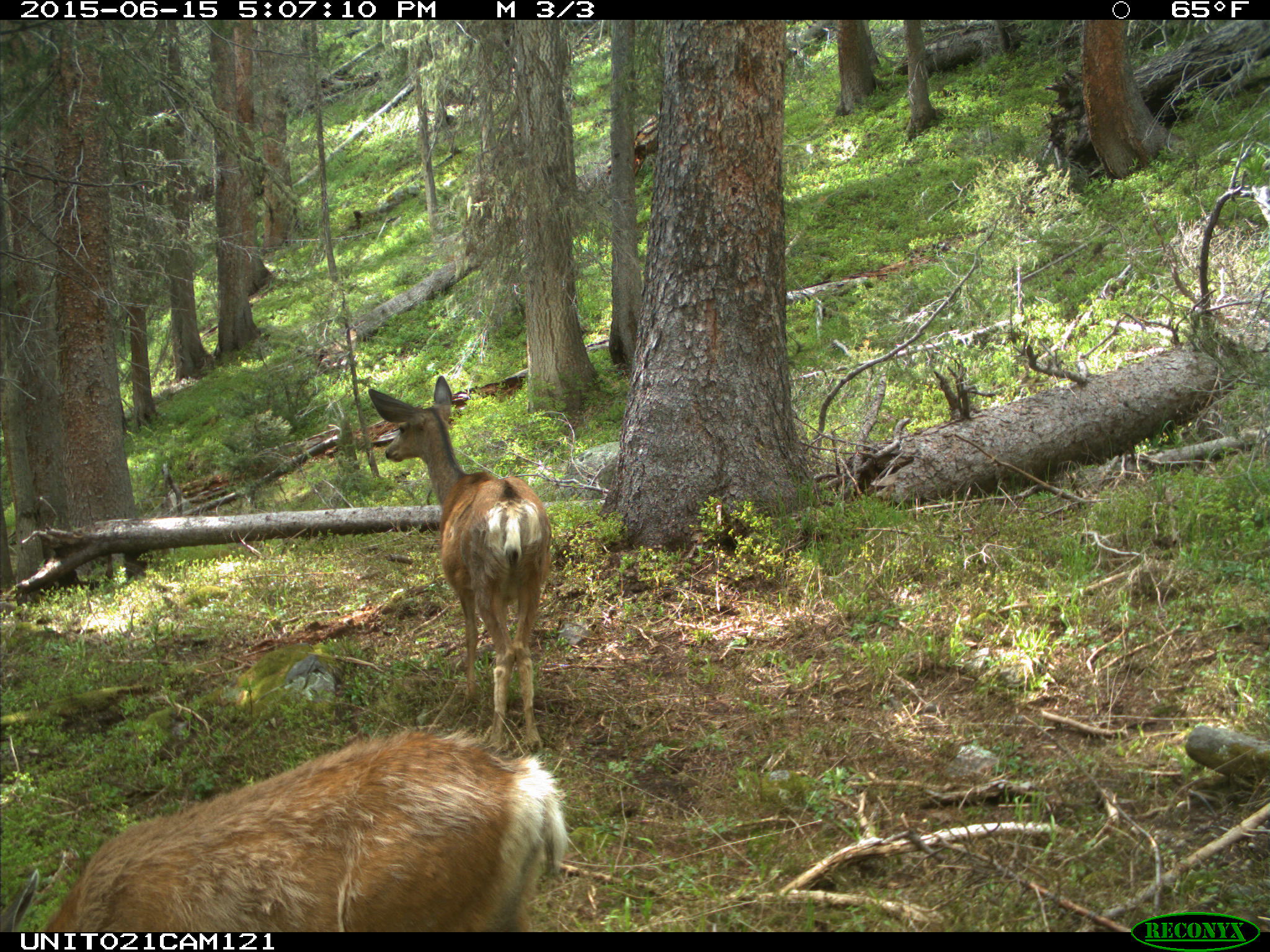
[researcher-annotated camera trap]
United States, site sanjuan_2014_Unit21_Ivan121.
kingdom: Animalia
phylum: Chordata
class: Mammalia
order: Artiodactyla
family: Cervidae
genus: Odocoileus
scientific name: Odocoileus hemionus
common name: mule deer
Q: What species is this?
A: Odocoileus hemionus (mule deer).